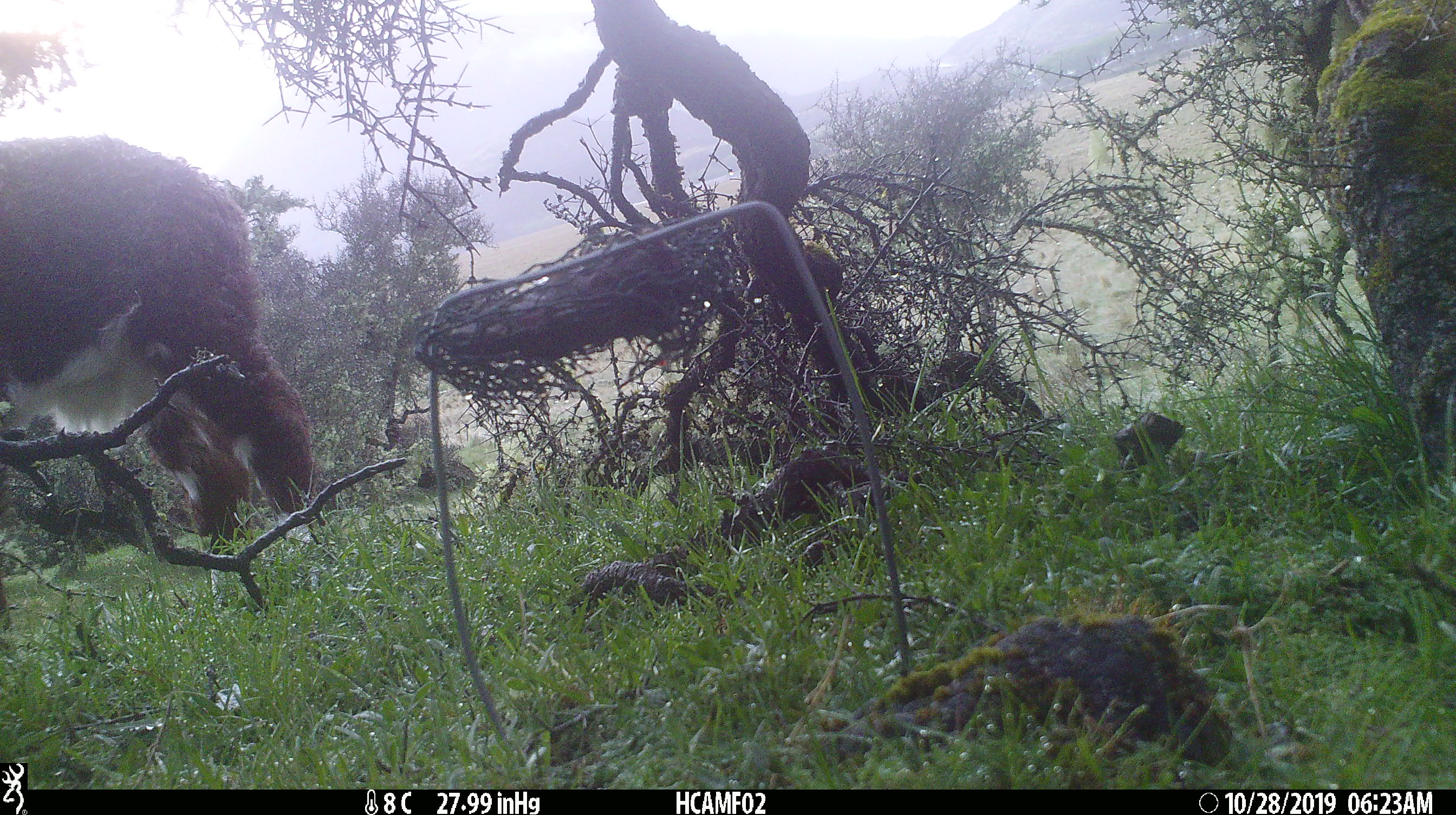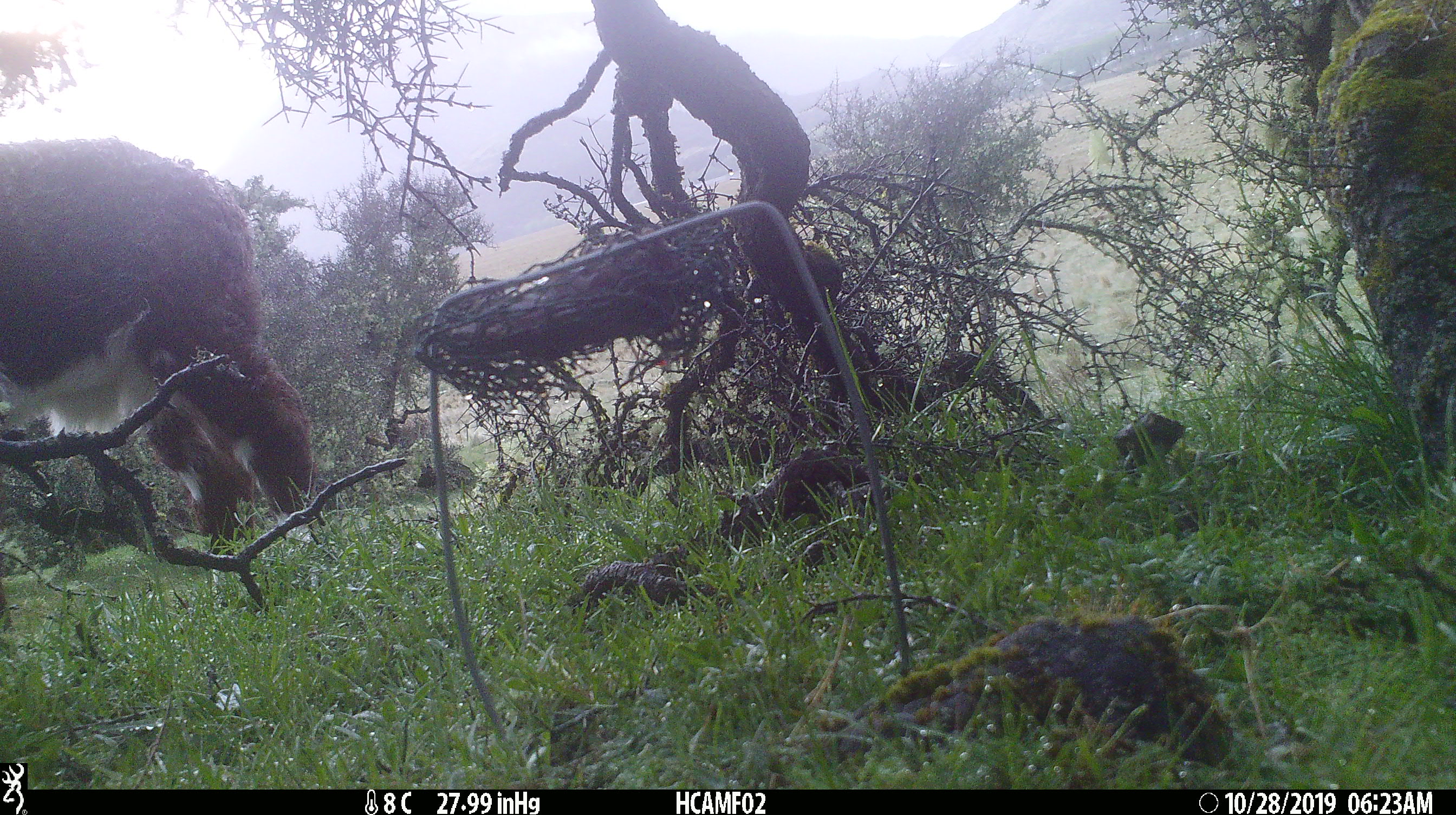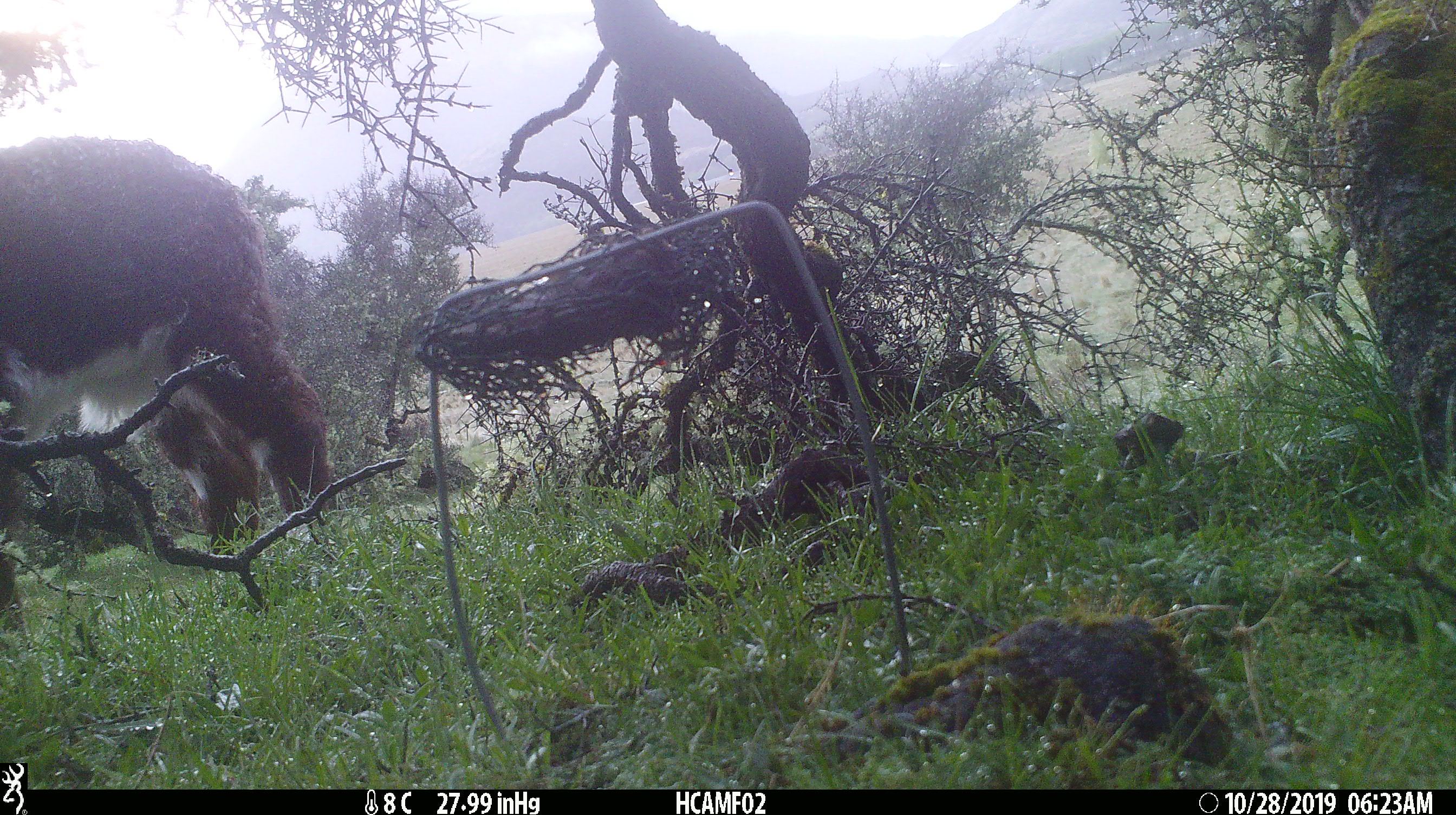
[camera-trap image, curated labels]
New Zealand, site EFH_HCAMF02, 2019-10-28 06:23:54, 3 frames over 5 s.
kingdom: Animalia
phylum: Chordata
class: Mammalia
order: Artiodactyla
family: Bovidae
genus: Bos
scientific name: Bos taurus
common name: domestic cow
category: cow